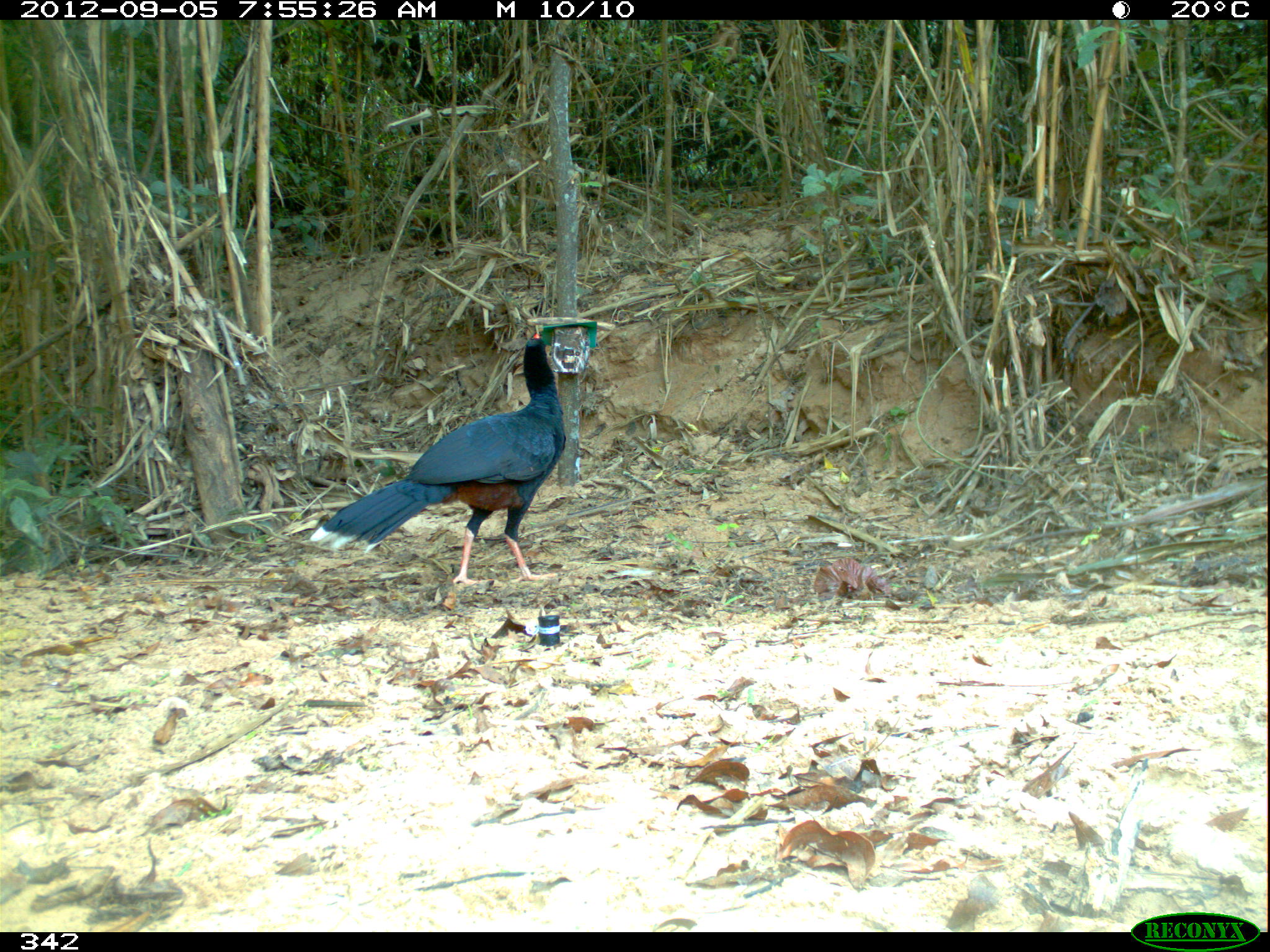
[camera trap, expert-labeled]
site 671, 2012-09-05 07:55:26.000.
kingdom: Animalia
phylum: Chordata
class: Aves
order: Galliformes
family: Cracidae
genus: Mitu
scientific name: Mitu tuberosum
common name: razor-billed curassow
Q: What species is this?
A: Mitu tuberosum (razor-billed curassow).